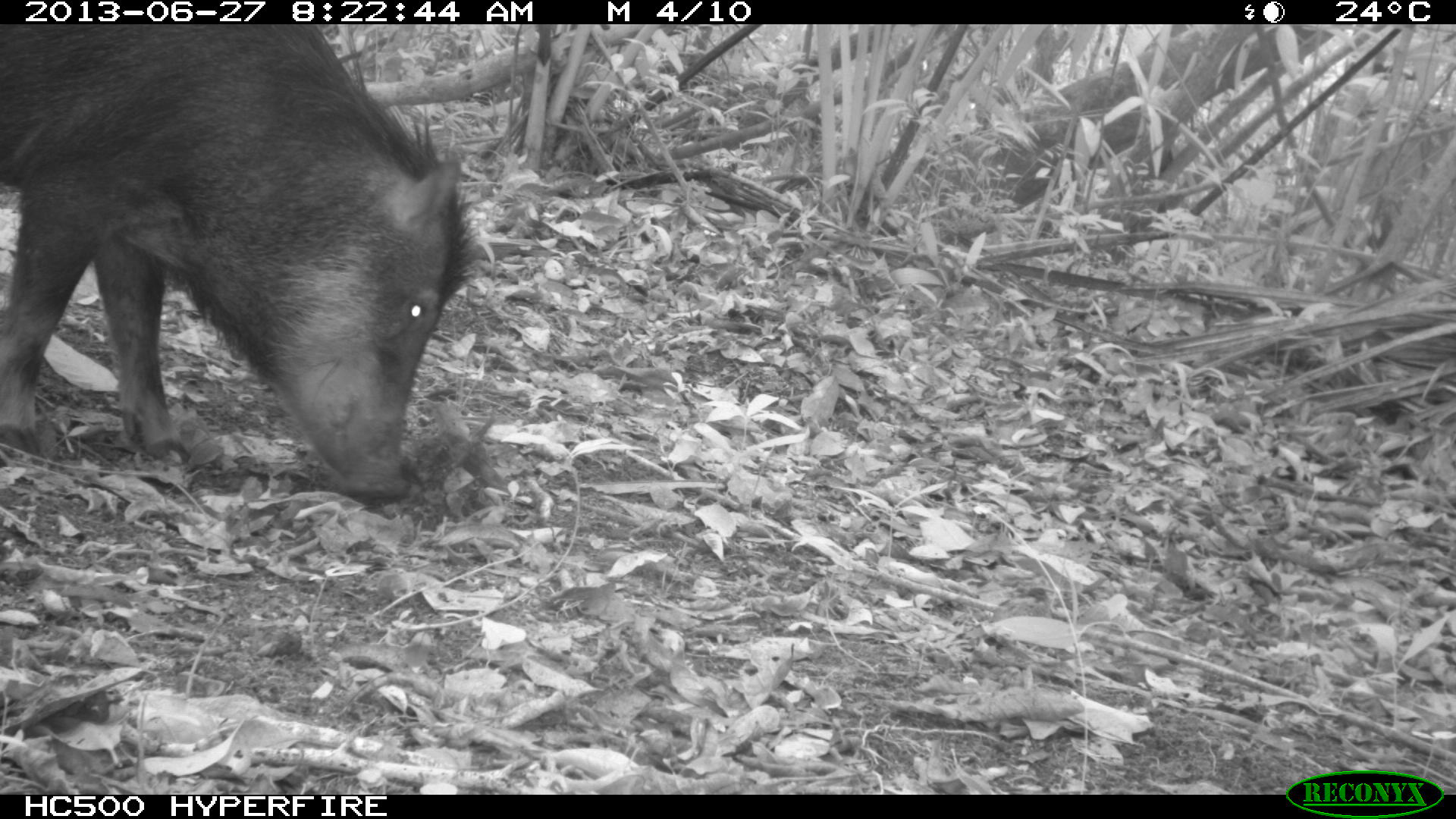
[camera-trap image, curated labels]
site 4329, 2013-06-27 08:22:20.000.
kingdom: Animalia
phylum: Chordata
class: Mammalia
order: Artiodactyla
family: Tayassuidae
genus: Tayassu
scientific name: Tayassu pecari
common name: white-lipped peccary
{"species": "Tayassu pecari (white-lipped peccary)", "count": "3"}